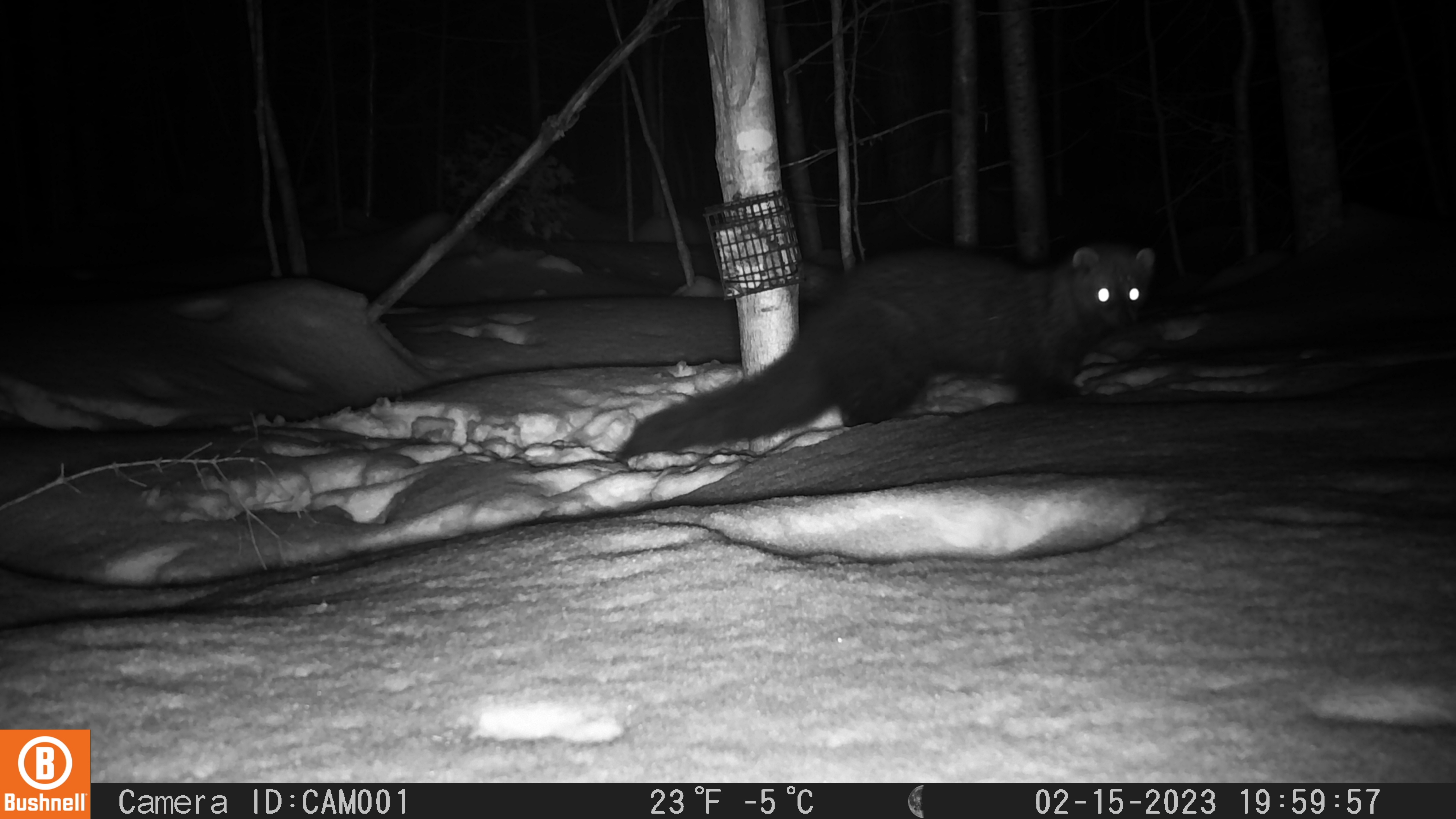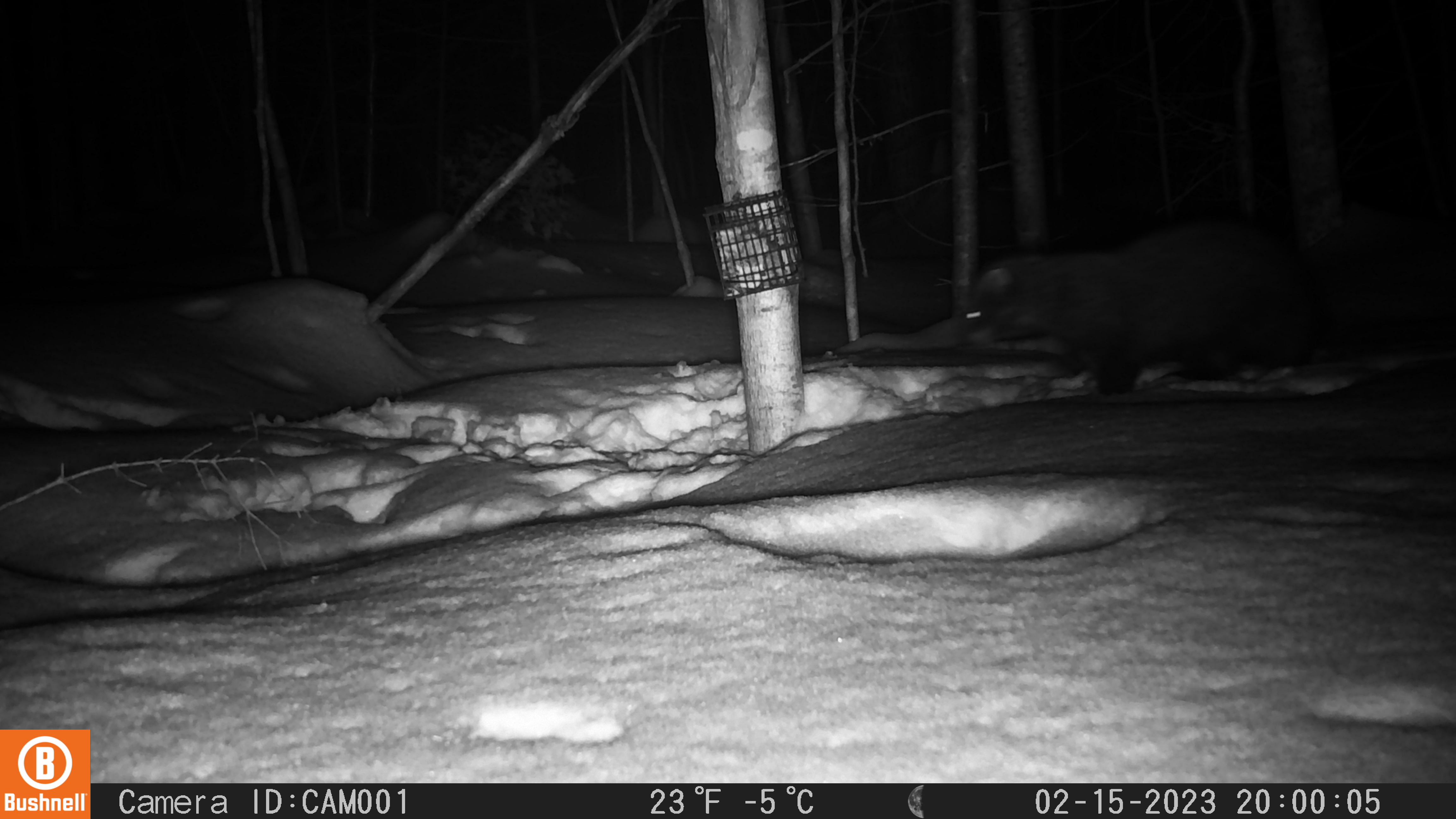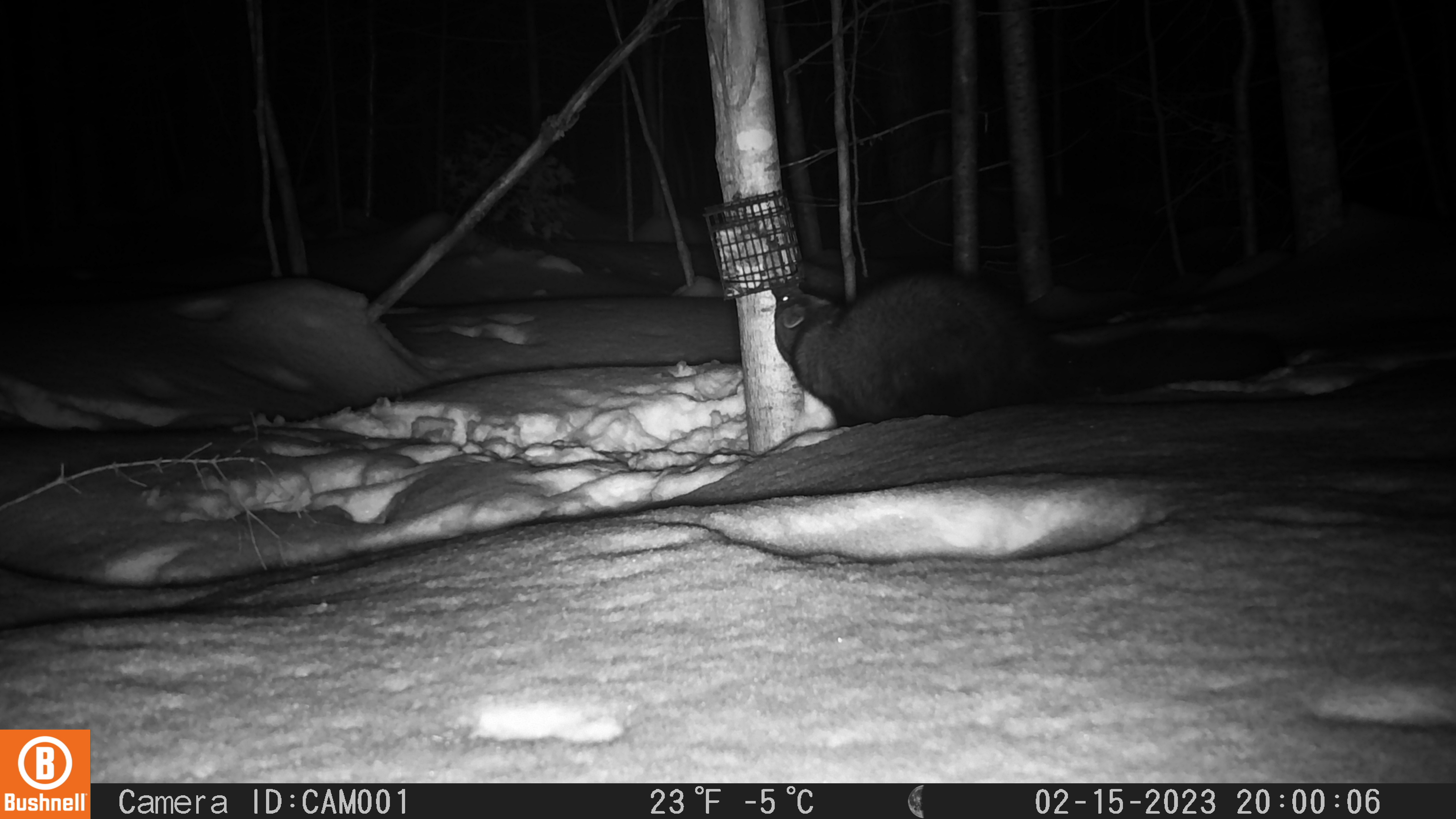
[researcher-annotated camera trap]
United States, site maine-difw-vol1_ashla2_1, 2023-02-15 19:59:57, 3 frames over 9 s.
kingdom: Animalia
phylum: Chordata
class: Mammalia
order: Carnivora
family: Mustelidae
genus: Pekania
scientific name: Pekania pennanti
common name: fisher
Fisher (Pekania pennanti).